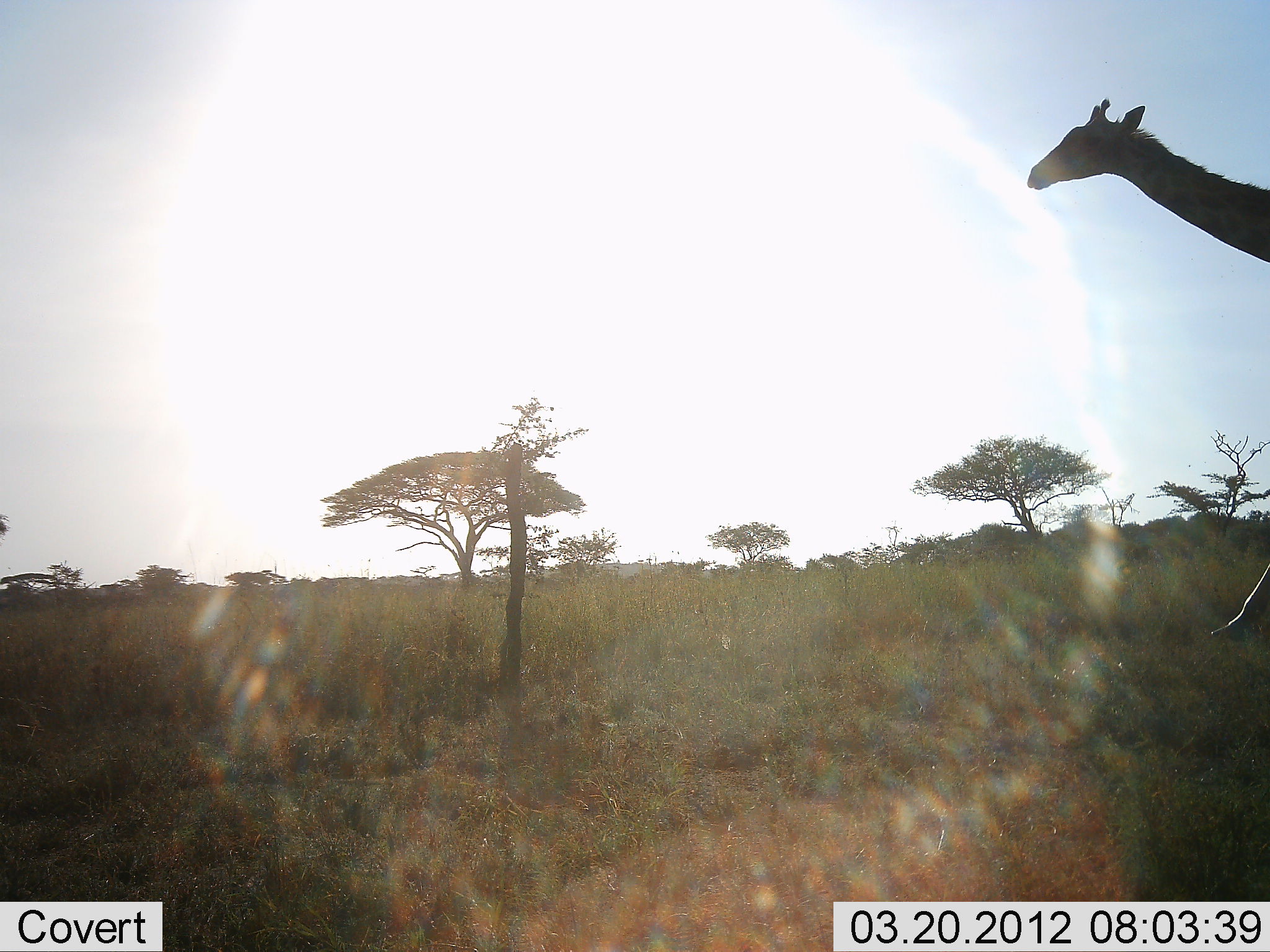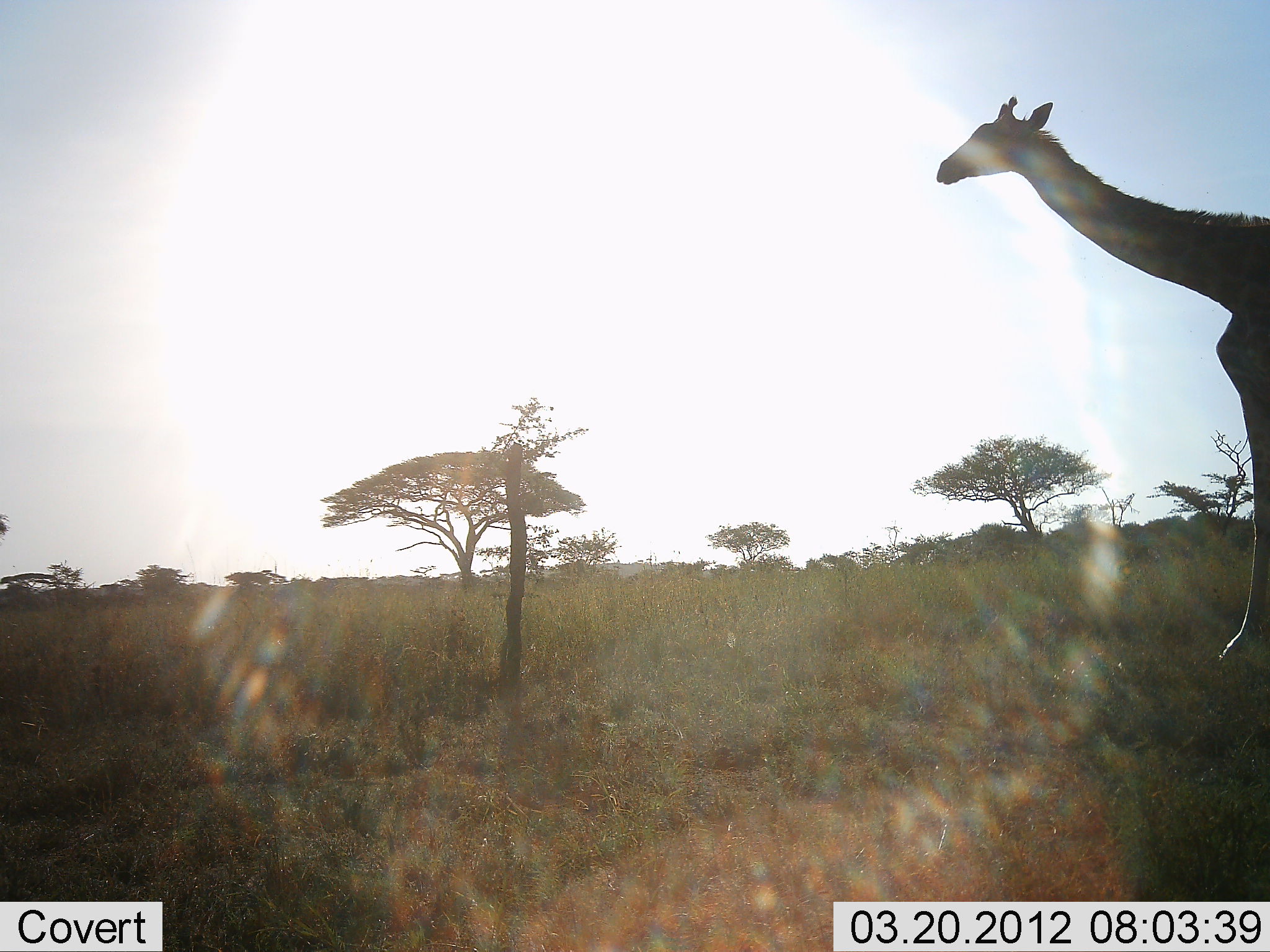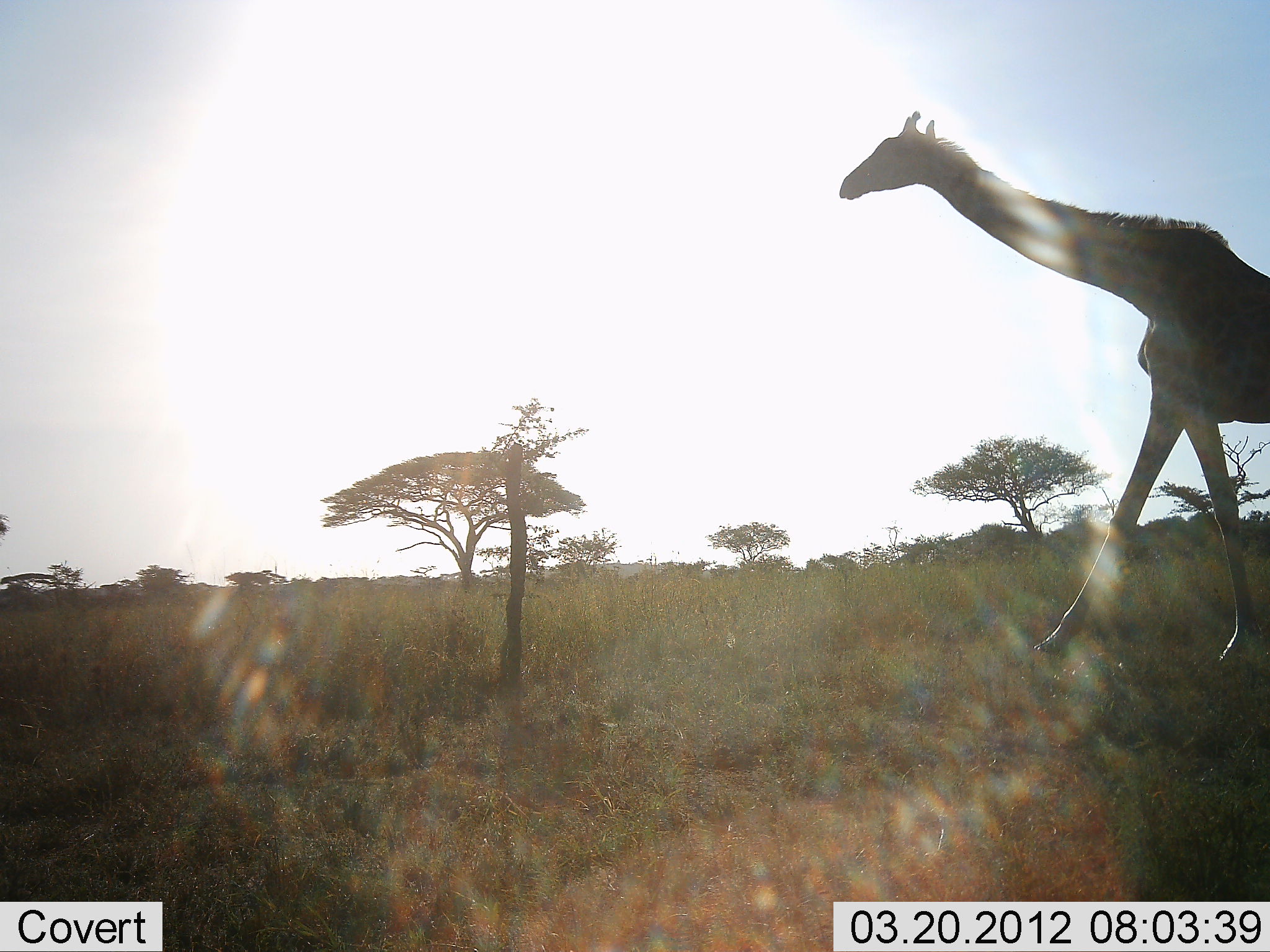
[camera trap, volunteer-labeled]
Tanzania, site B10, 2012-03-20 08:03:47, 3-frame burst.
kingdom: Animalia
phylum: Chordata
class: Mammalia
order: Artiodactyla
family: Giraffidae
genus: Giraffa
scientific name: Giraffa camelopardalis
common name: giraffe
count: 1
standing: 4%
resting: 0%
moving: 100%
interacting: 0%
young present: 0%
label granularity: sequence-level